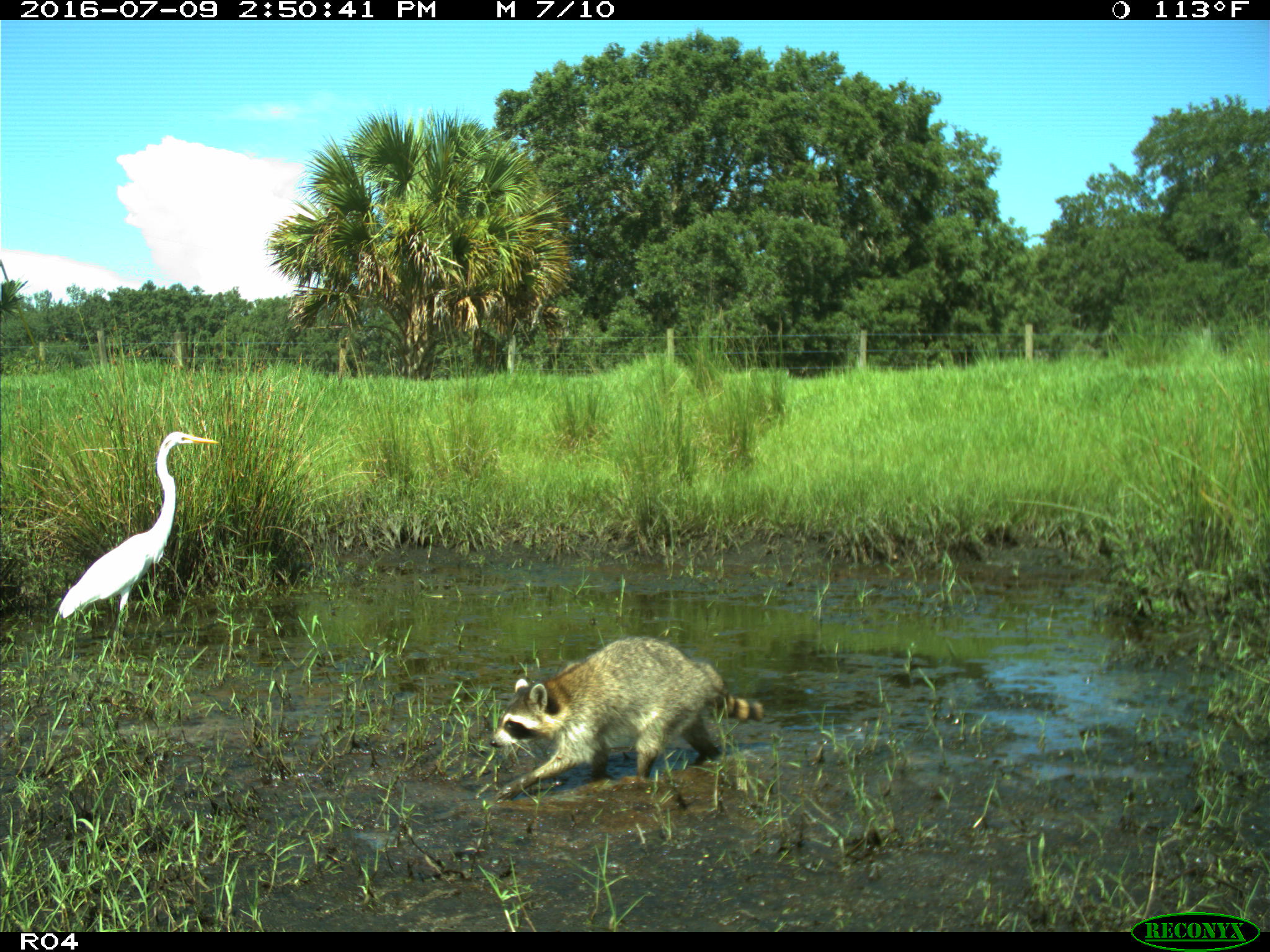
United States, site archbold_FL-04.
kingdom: Animalia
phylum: Chordata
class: Mammalia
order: Carnivora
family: Procyonidae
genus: Procyon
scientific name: Procyon lotor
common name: common raccoon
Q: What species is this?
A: Procyon lotor (common raccoon).